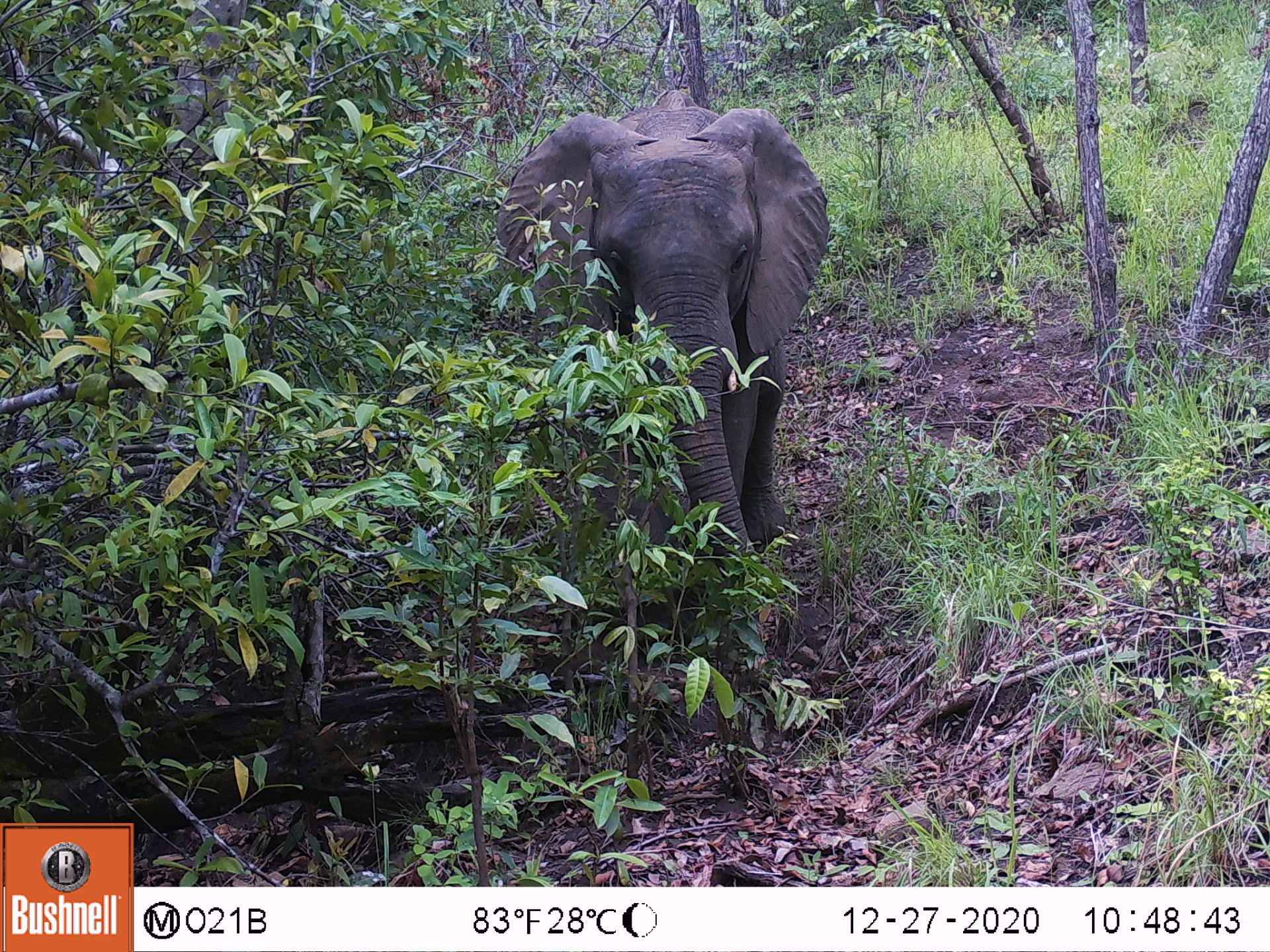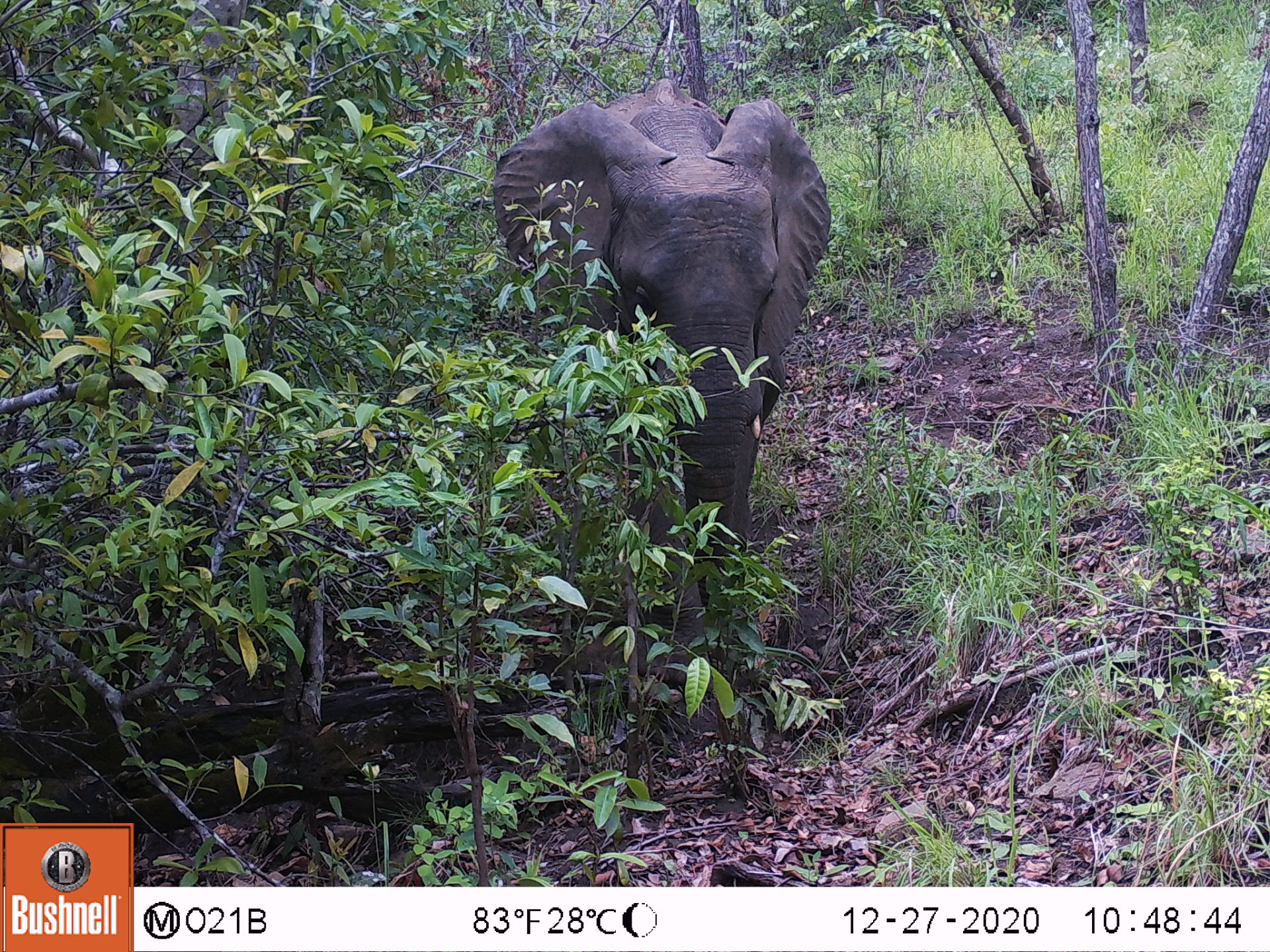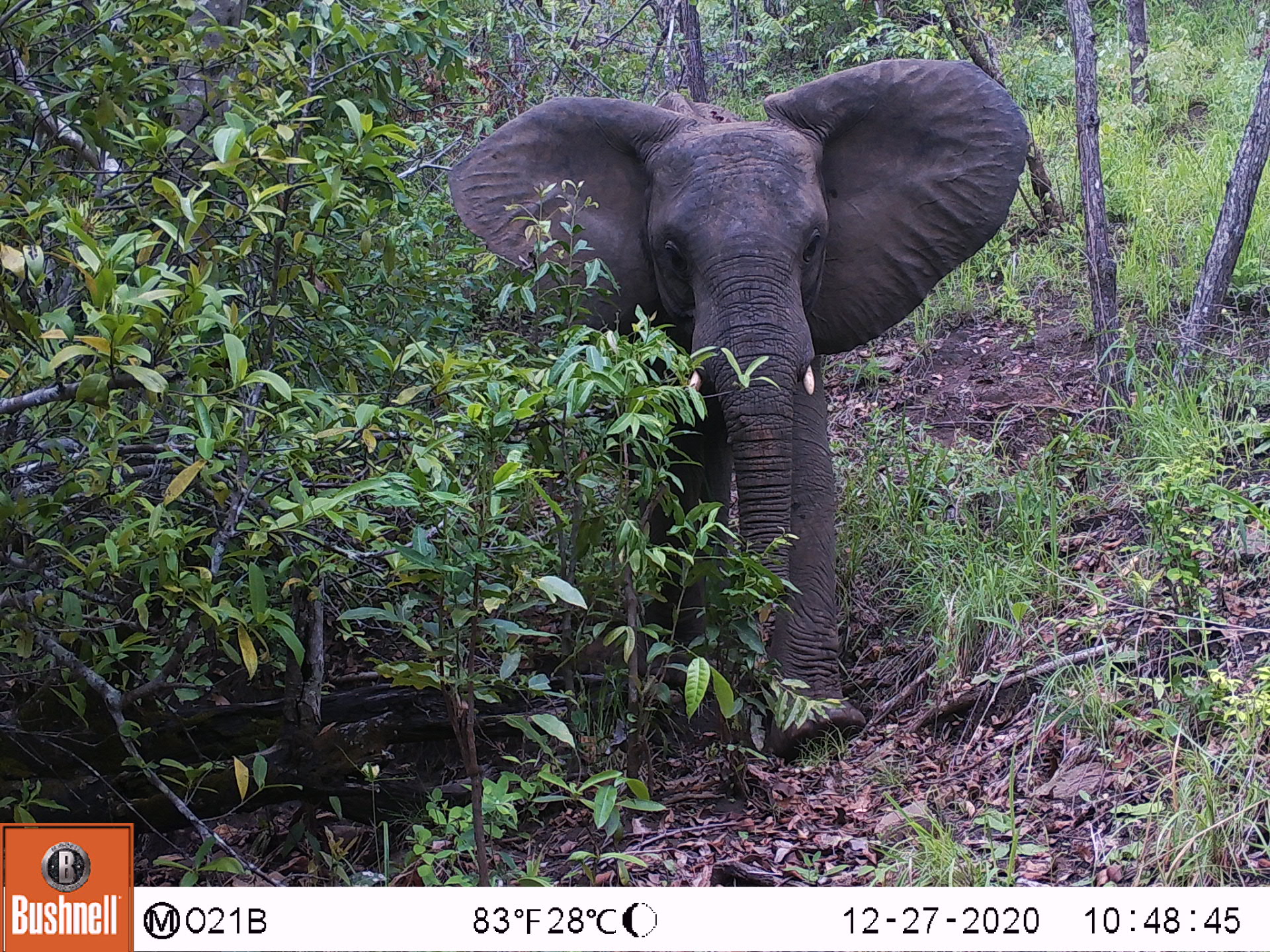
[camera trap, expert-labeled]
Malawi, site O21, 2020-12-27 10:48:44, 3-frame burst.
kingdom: Animalia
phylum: Chordata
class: Mammalia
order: Proboscidea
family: Elephantidae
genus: Loxodonta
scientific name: Loxodonta africana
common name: african savanna elephant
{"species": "african savanna elephant (Loxodonta africana)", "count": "1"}